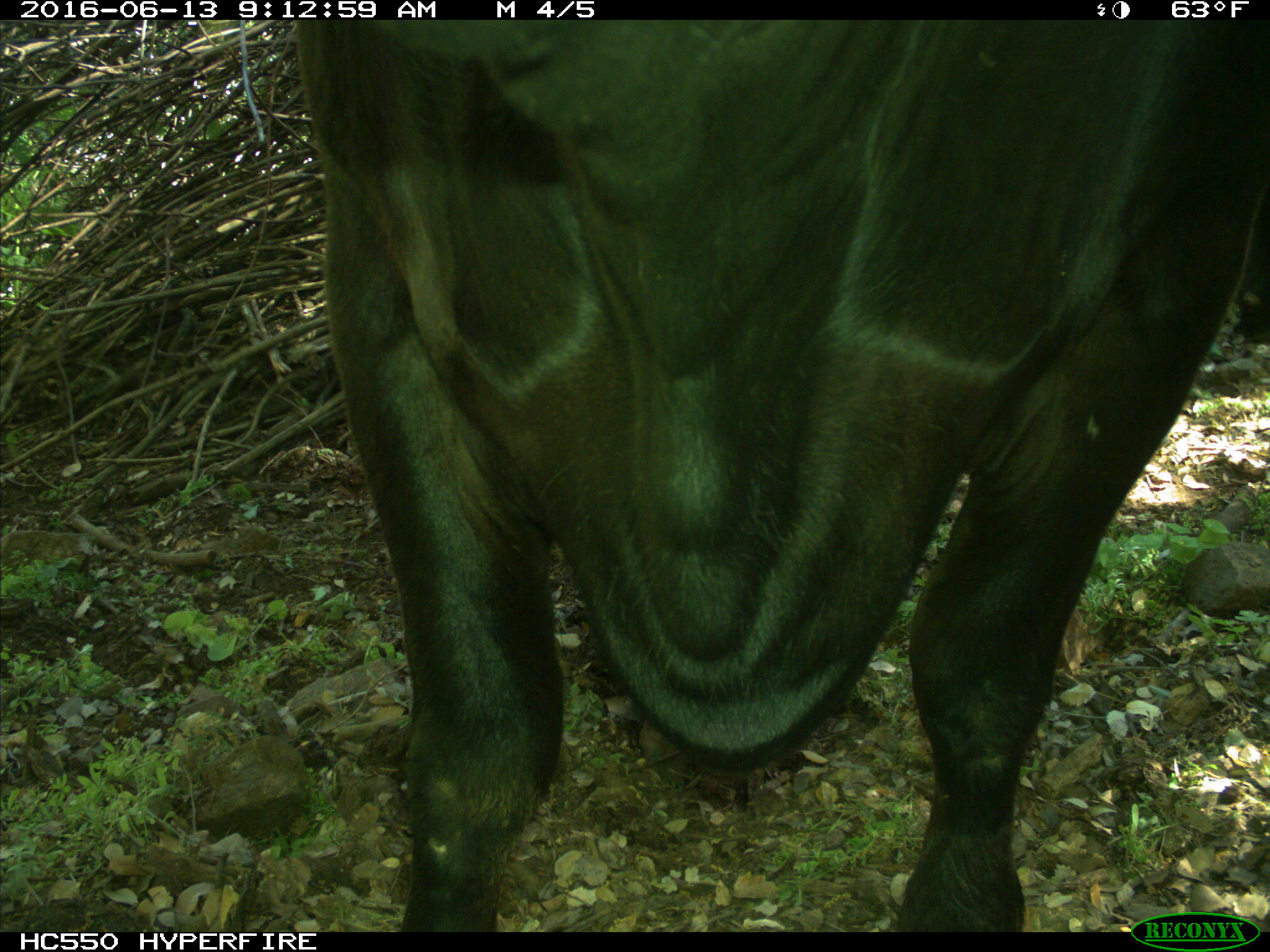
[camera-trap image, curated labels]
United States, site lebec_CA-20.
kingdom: Animalia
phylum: Chordata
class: Mammalia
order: Artiodactyla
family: Bovidae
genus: Bos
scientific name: Bos taurus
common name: domestic cow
Bos taurus (domestic cow).